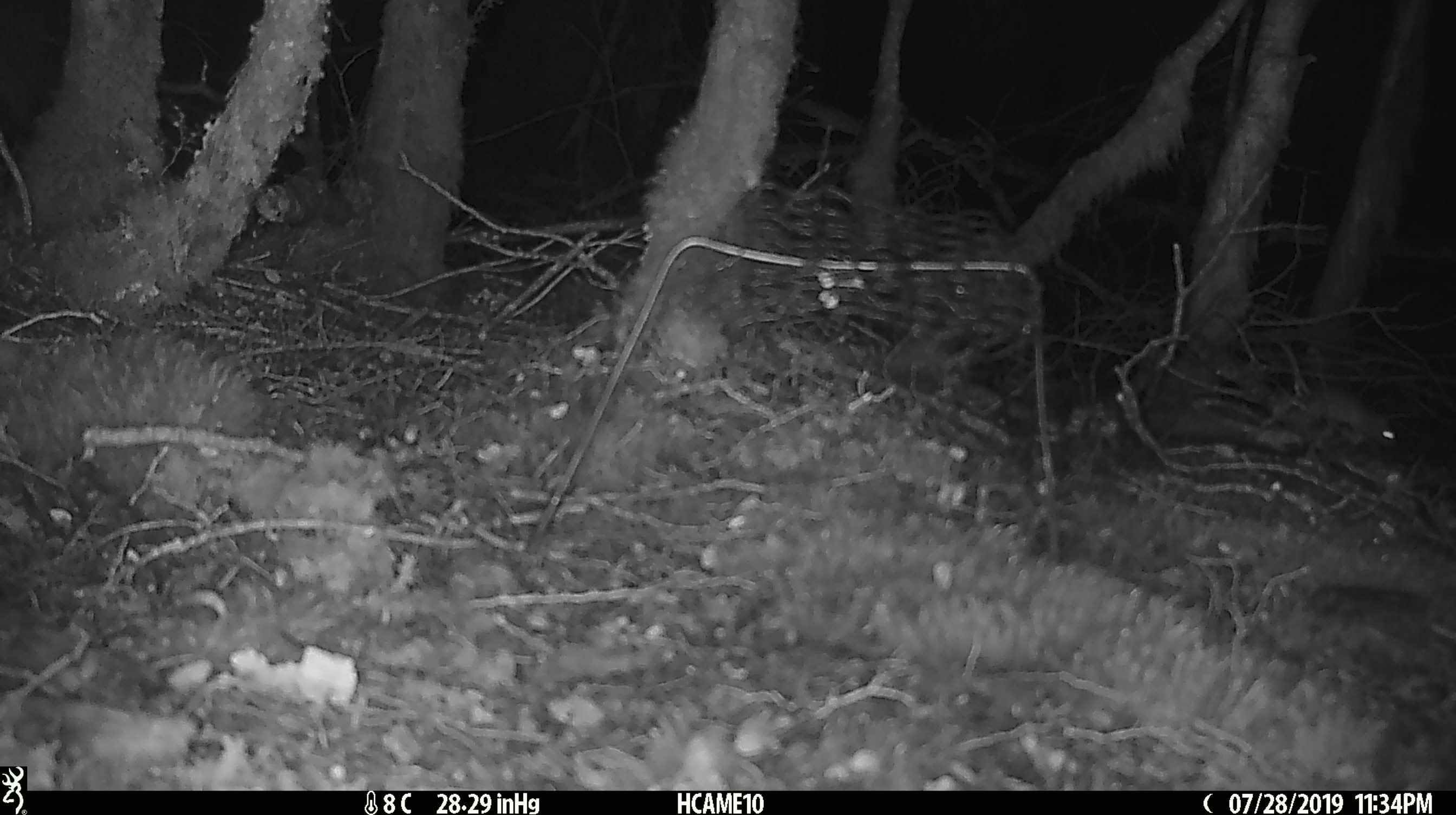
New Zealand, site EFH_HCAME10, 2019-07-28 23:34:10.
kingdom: Animalia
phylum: Chordata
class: Mammalia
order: Rodentia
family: Muridae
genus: Mus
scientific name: Mus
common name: mouse